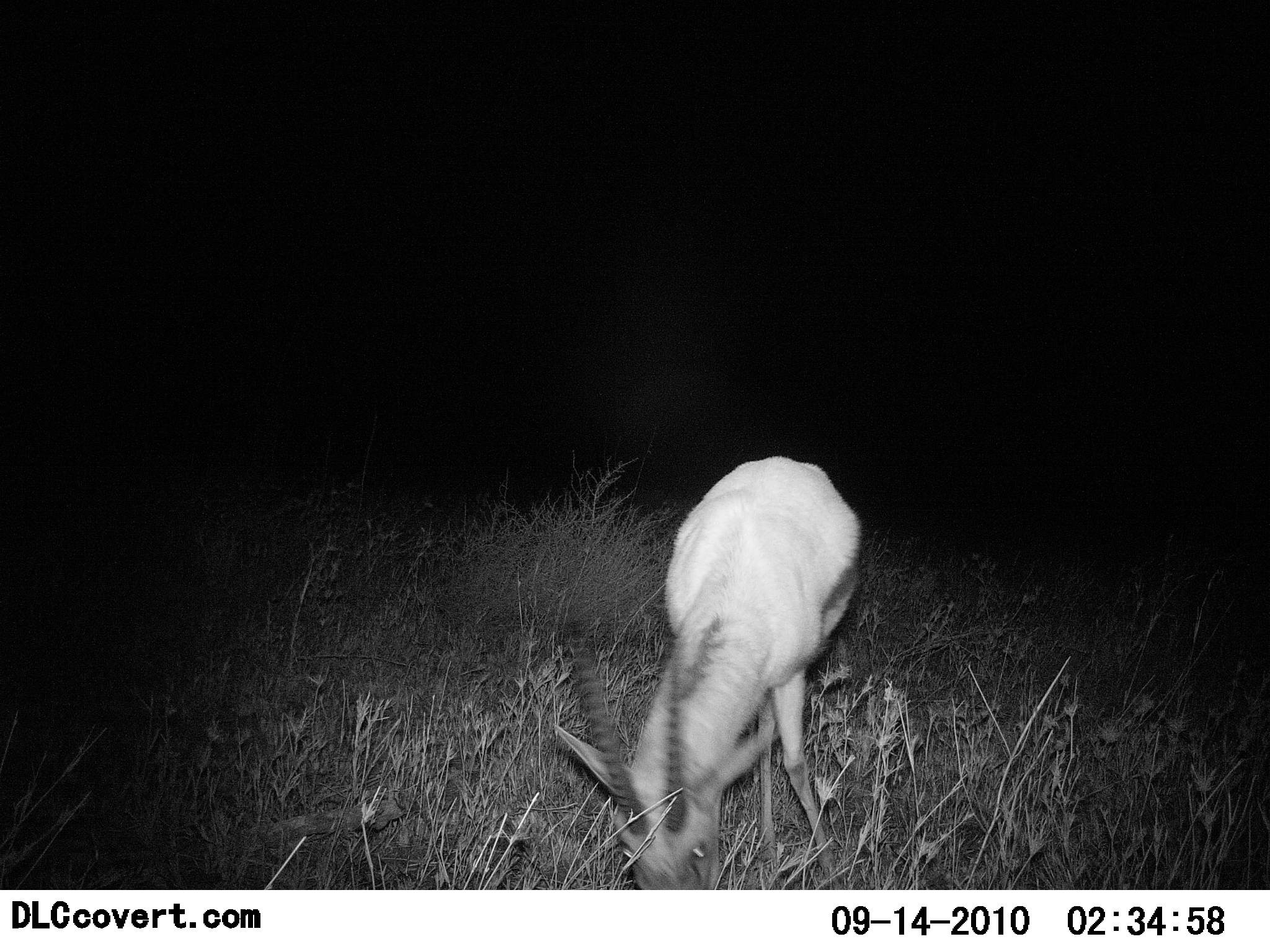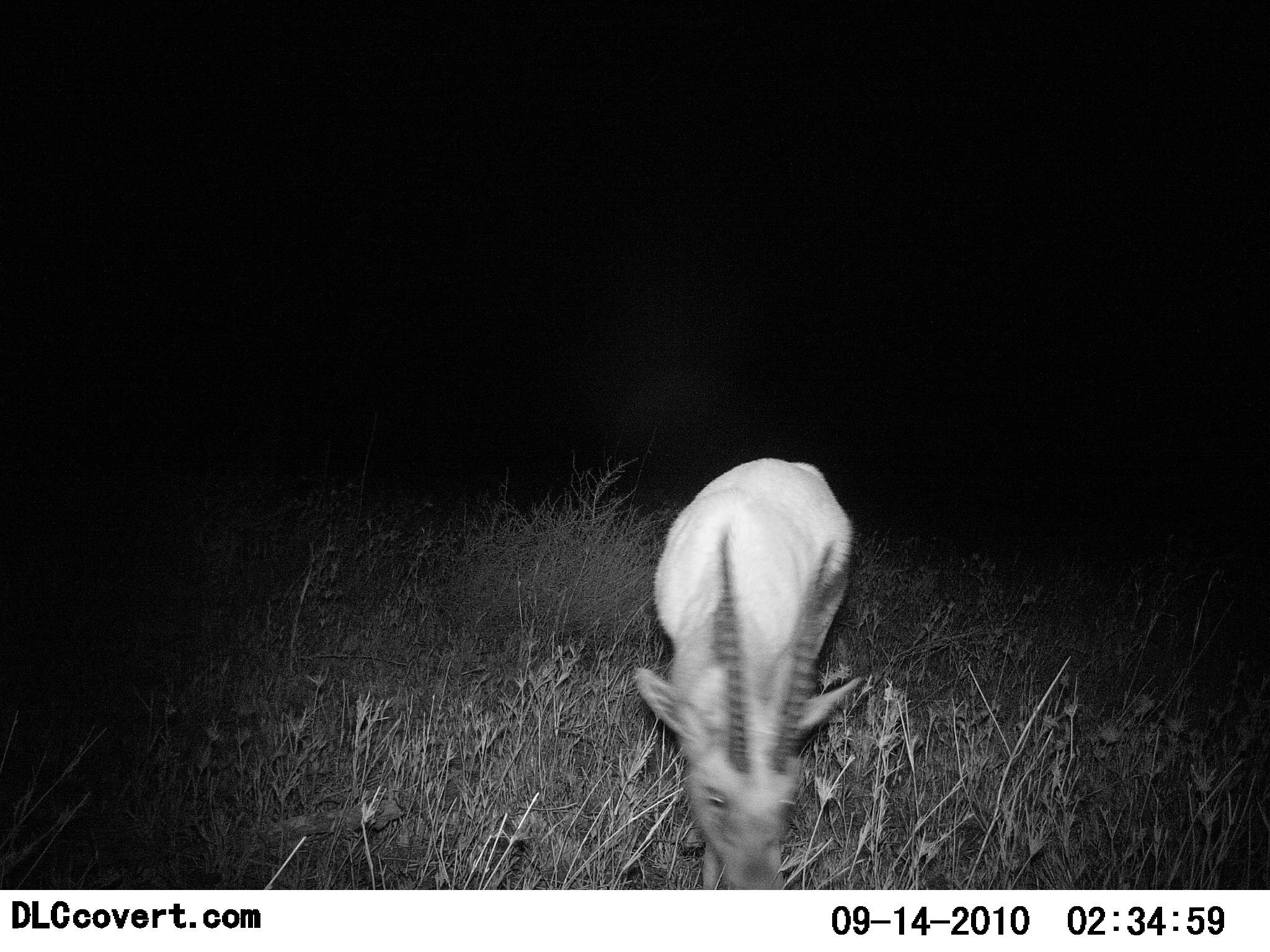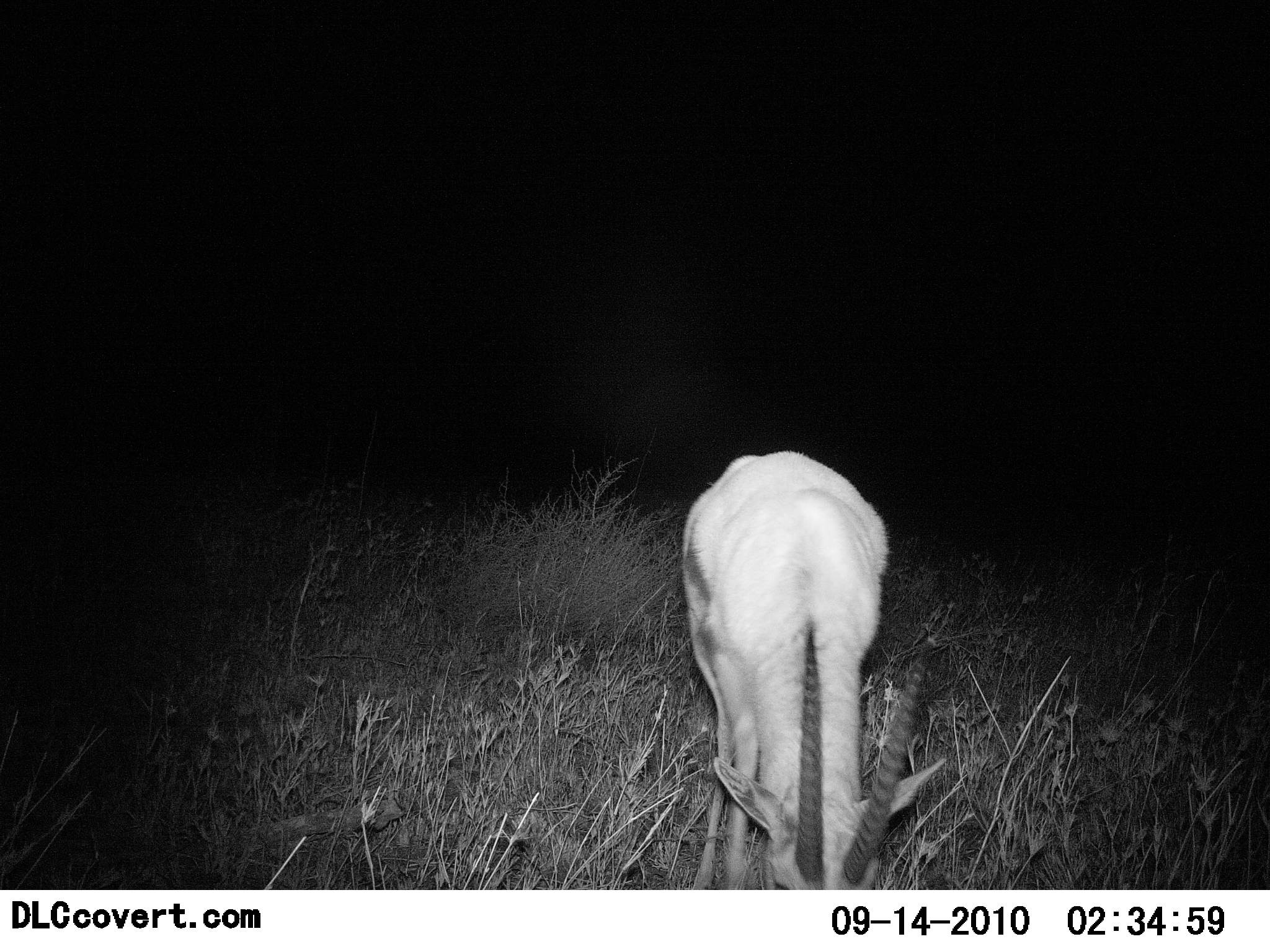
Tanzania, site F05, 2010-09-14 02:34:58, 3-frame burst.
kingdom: Animalia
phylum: Chordata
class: Mammalia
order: Artiodactyla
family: Bovidae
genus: Eudorcas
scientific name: Eudorcas thomsonii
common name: thomson's gazelle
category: gazellethomsons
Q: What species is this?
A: Gazellethomsons (thomson's gazelle) (Eudorcas thomsonii).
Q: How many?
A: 1.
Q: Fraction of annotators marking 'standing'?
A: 20%.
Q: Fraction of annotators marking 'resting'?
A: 0%.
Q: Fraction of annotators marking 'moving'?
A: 13%.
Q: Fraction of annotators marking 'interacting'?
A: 0%.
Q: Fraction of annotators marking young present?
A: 0%.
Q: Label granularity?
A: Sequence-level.